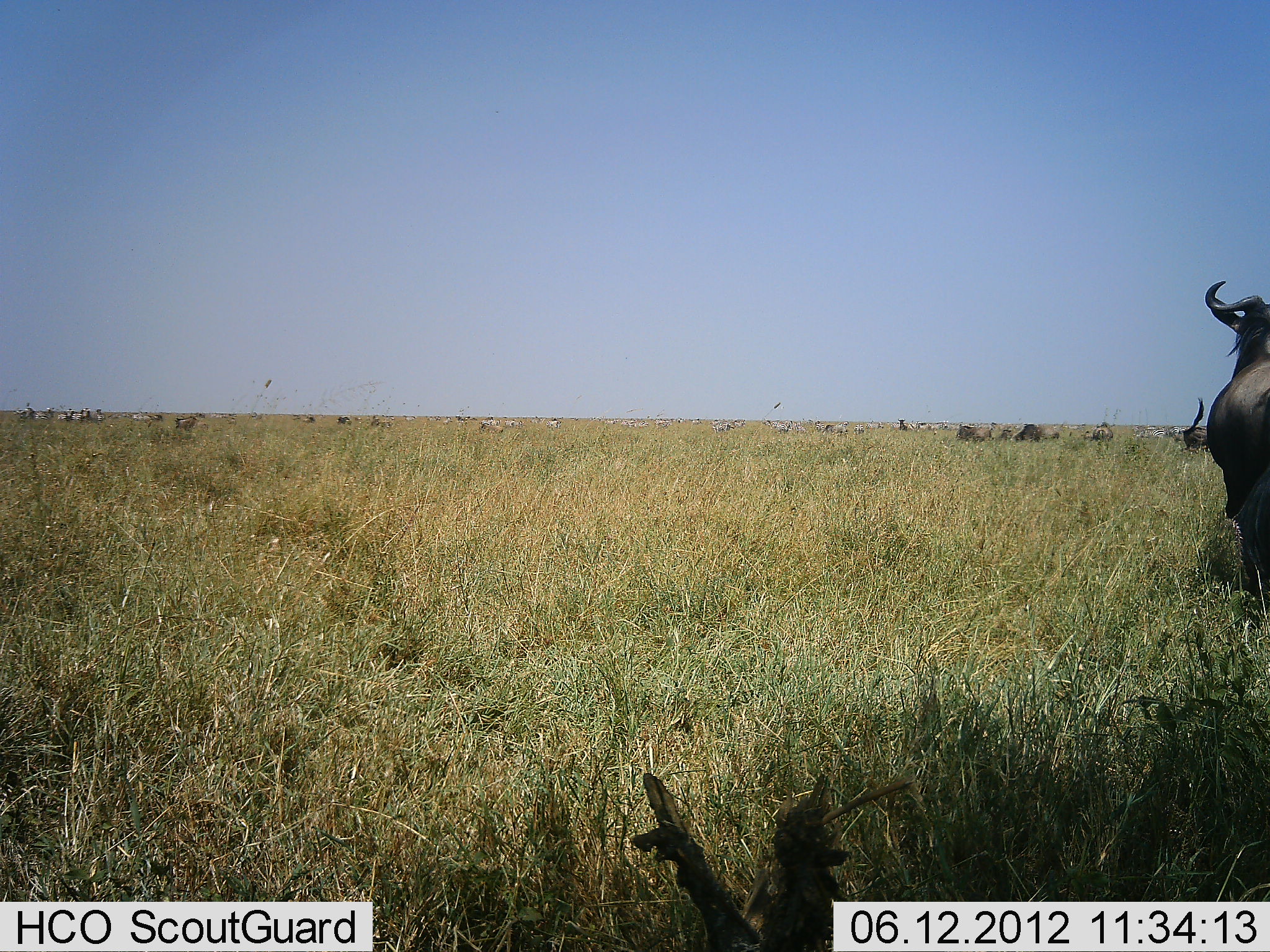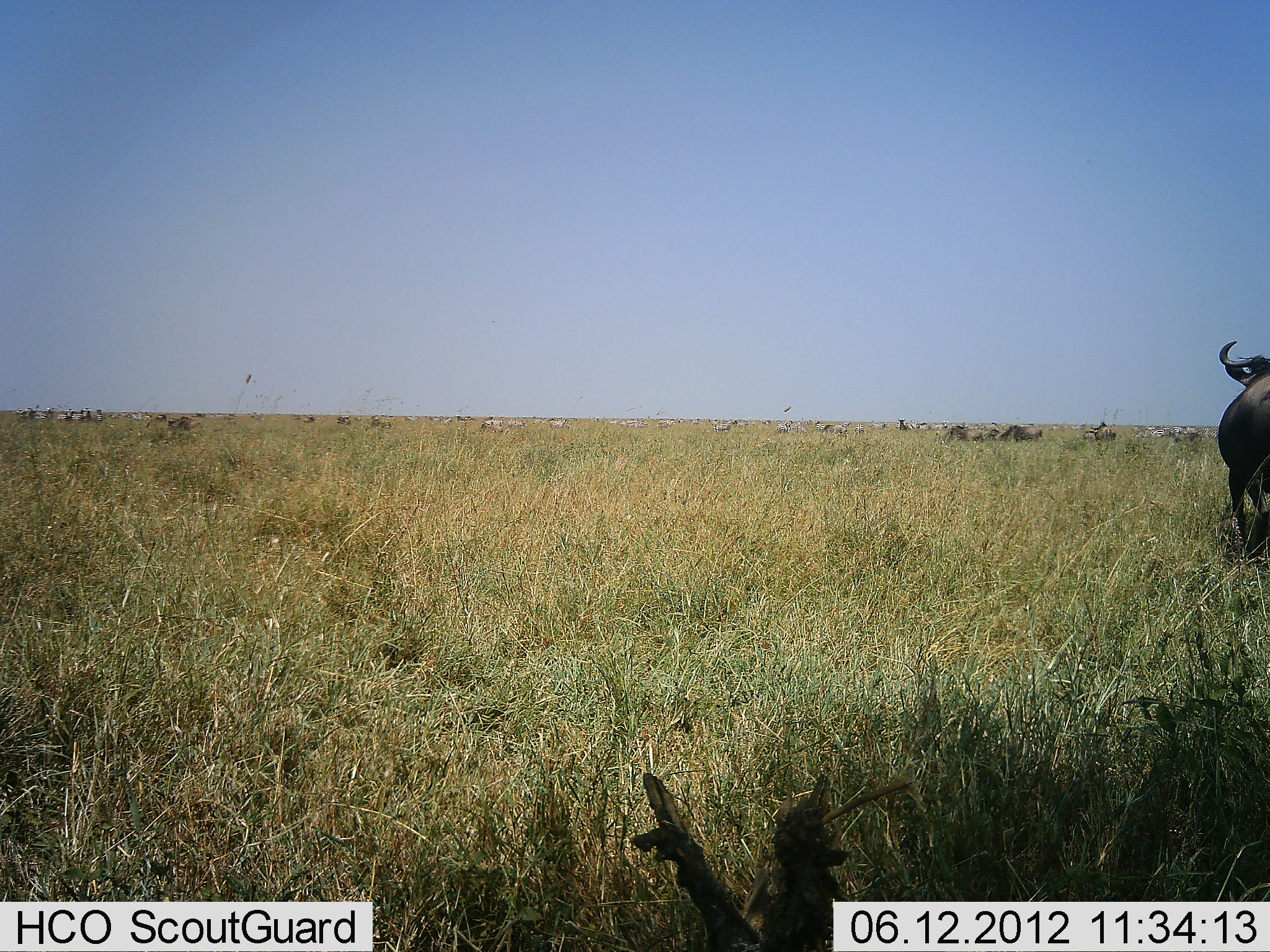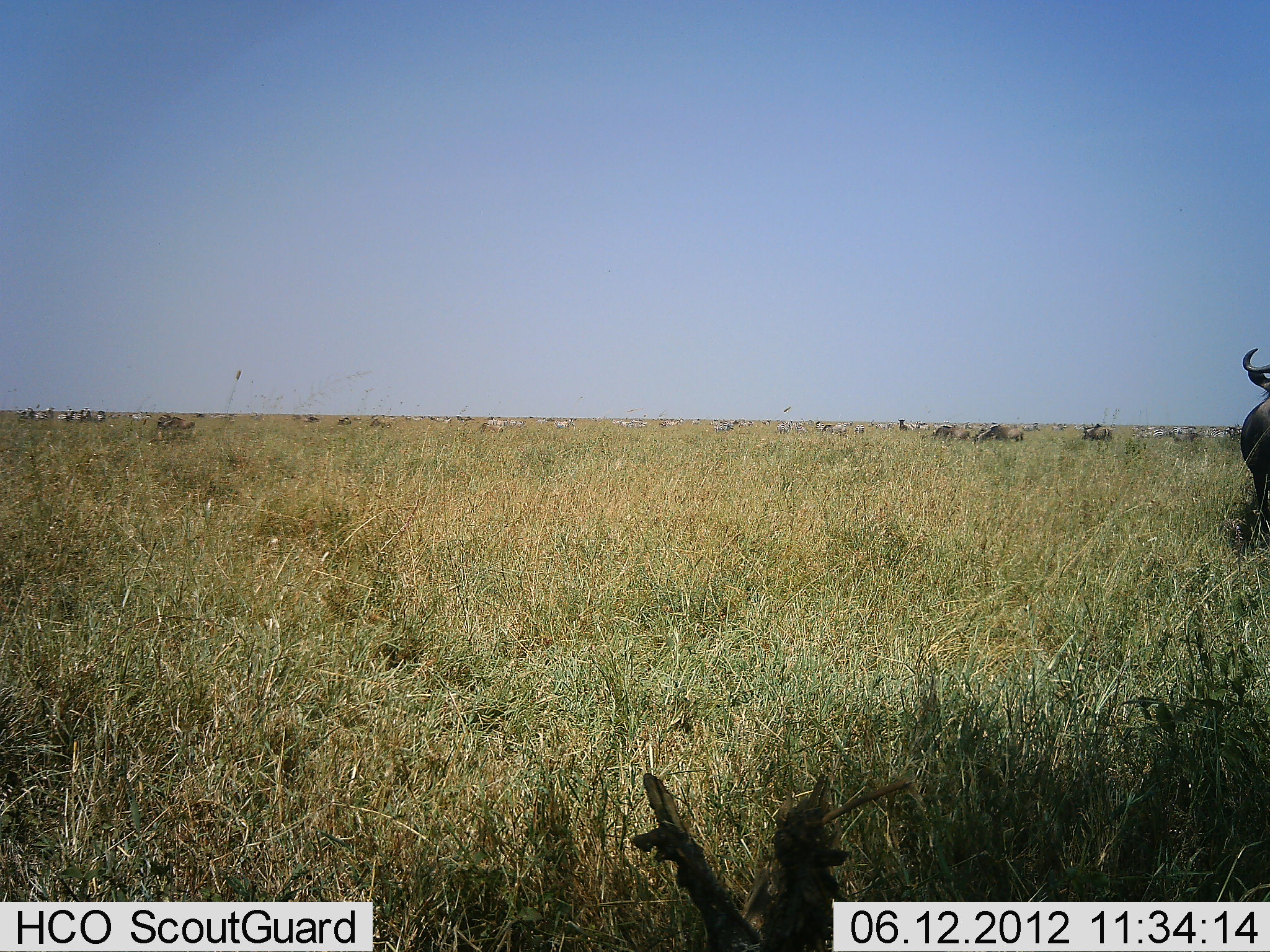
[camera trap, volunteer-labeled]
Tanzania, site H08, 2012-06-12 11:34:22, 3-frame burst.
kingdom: Animalia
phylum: Chordata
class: Mammalia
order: Artiodactyla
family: Bovidae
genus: Connochaetes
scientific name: Connochaetes taurinus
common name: blue wildebeest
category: wildebeest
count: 11-50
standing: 47%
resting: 13%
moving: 100%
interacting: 7%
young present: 0%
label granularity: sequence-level